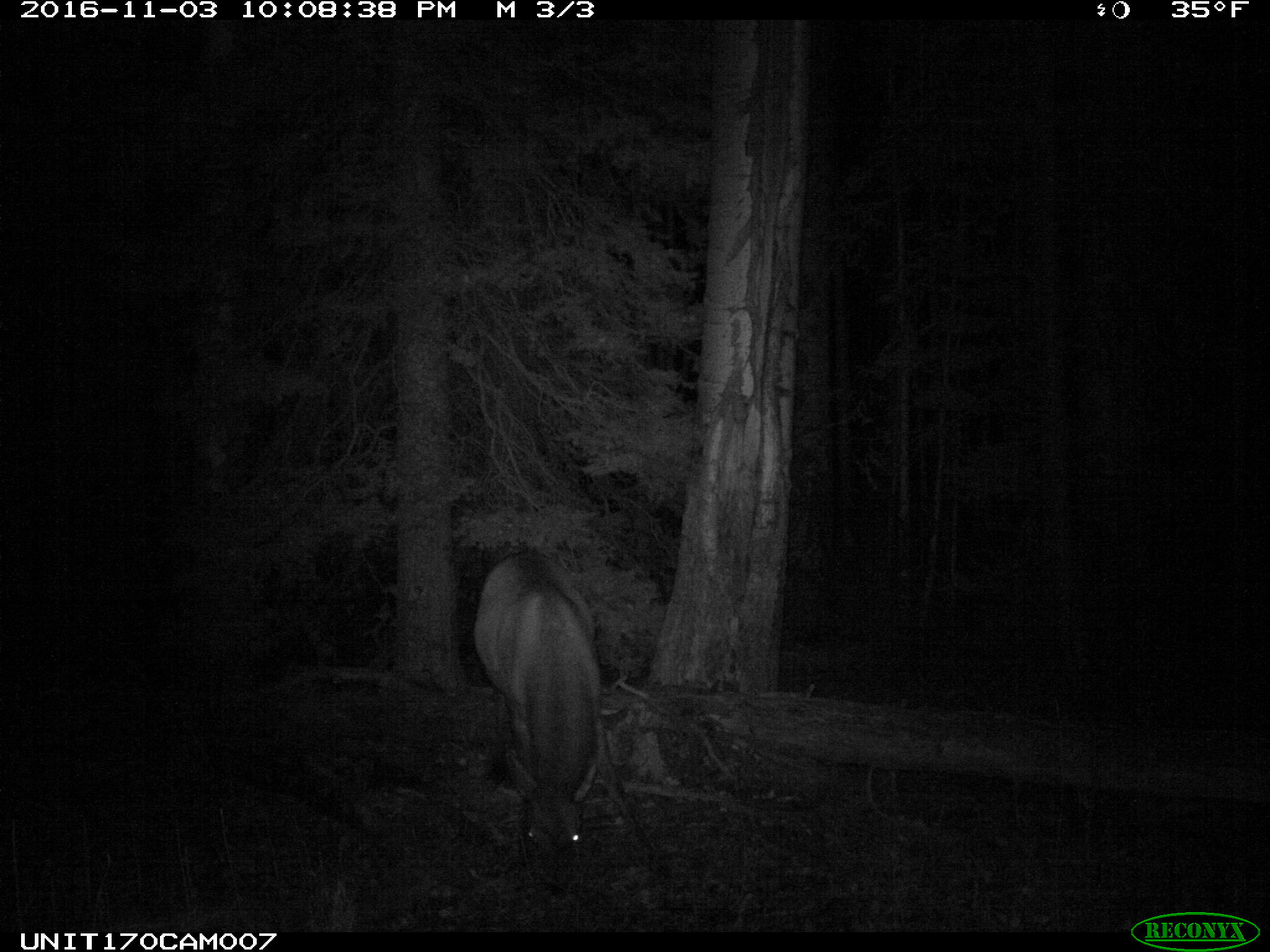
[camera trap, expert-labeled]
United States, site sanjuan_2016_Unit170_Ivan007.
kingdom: Animalia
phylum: Chordata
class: Mammalia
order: Artiodactyla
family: Cervidae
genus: Cervus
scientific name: Cervus elaphus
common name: red deer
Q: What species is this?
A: Cervus elaphus (red deer).